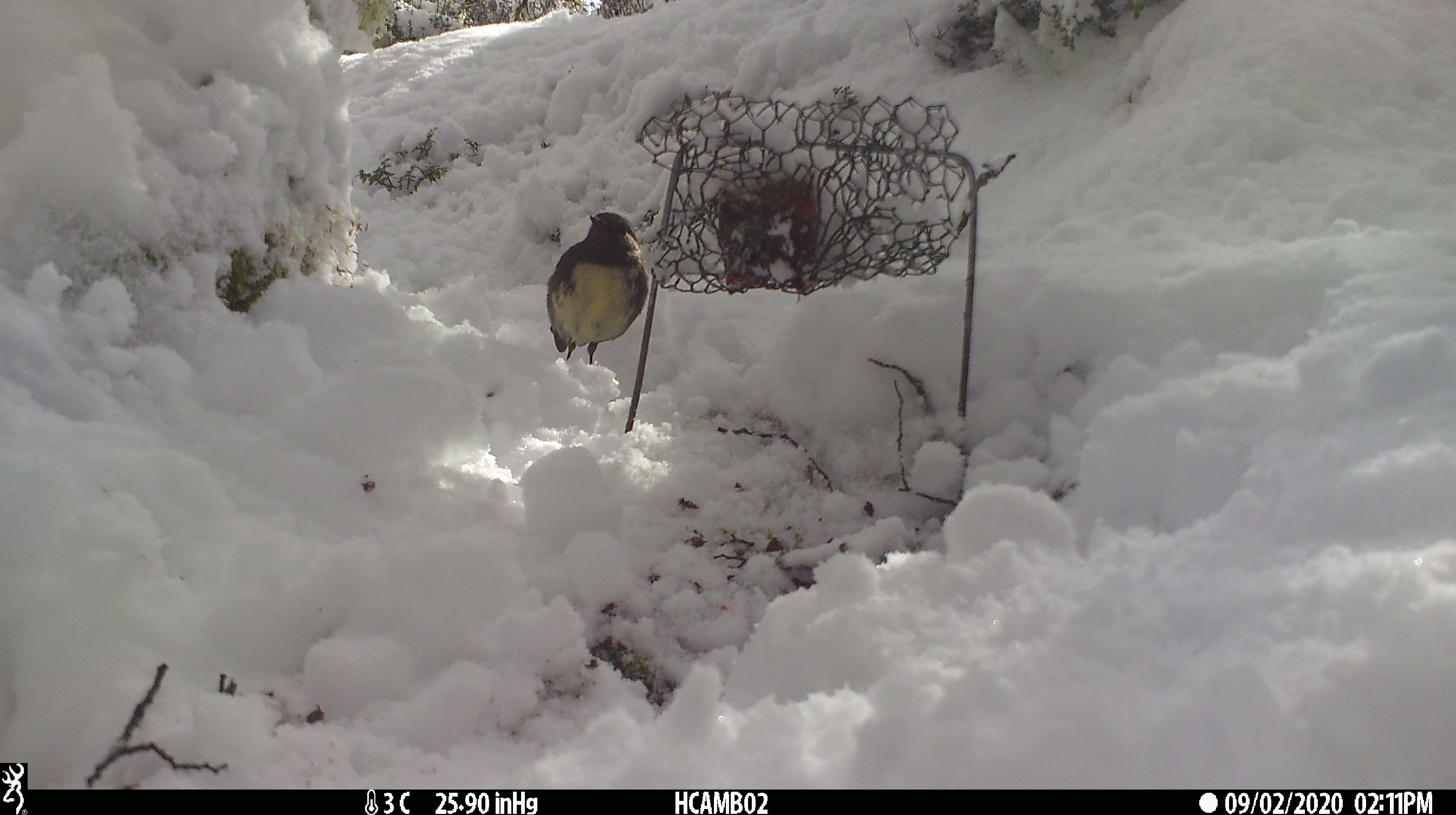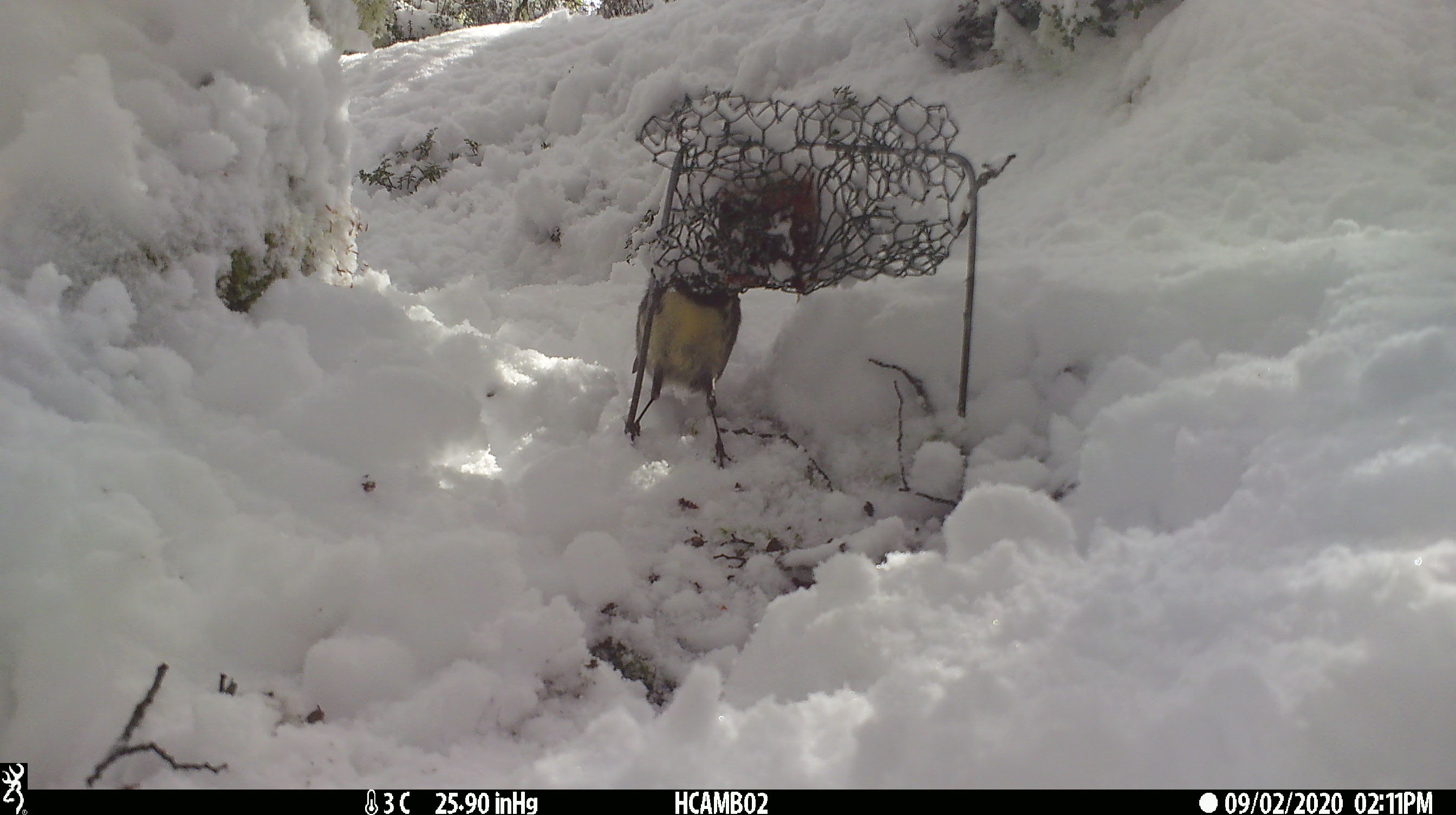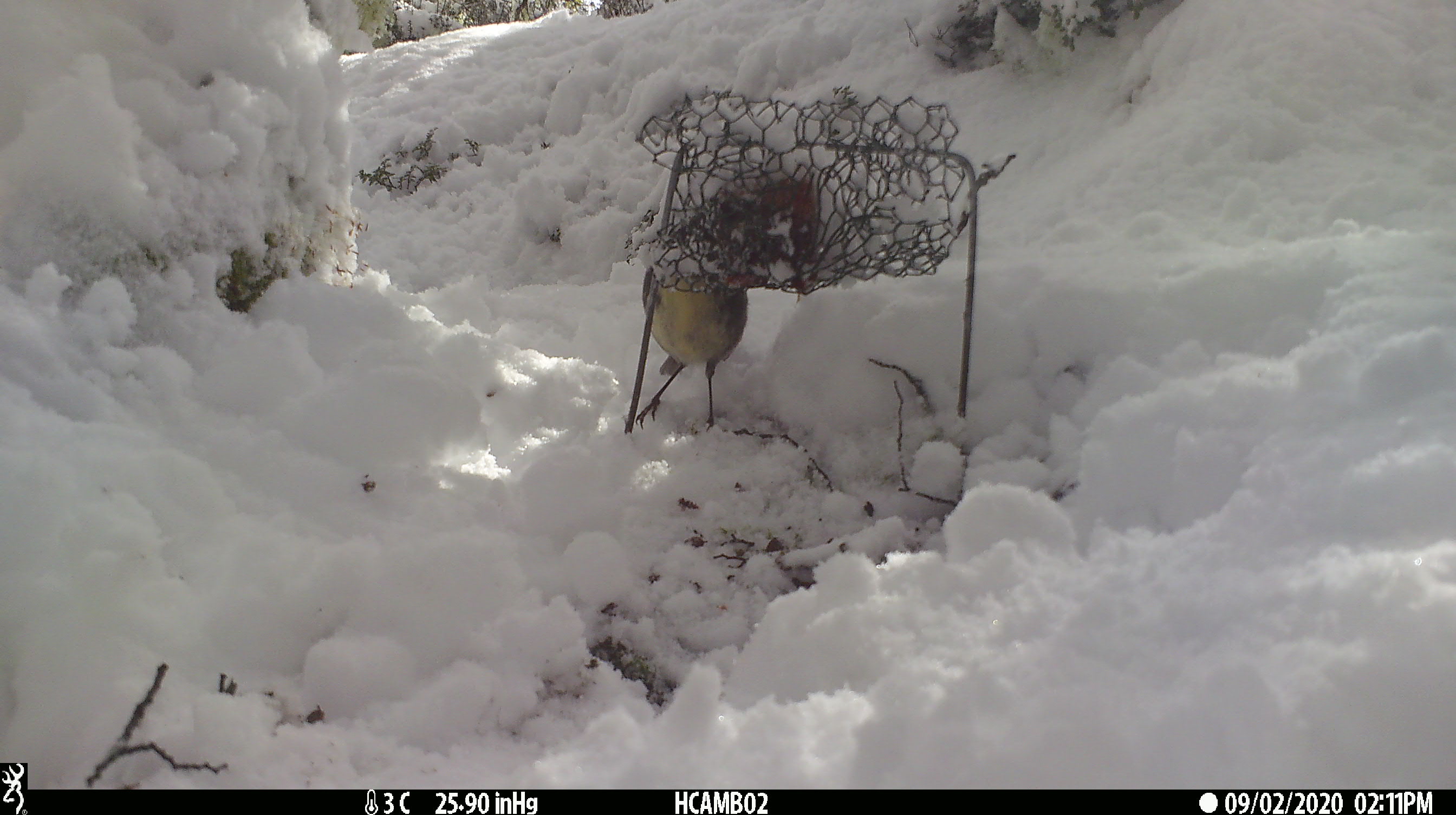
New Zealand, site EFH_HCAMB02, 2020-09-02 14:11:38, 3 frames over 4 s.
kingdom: Animalia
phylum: Chordata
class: Aves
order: Passeriformes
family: Petroicidae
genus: Petroica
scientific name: Petroica australis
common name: new zealand robin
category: robin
Robin (new zealand robin) (Petroica australis).